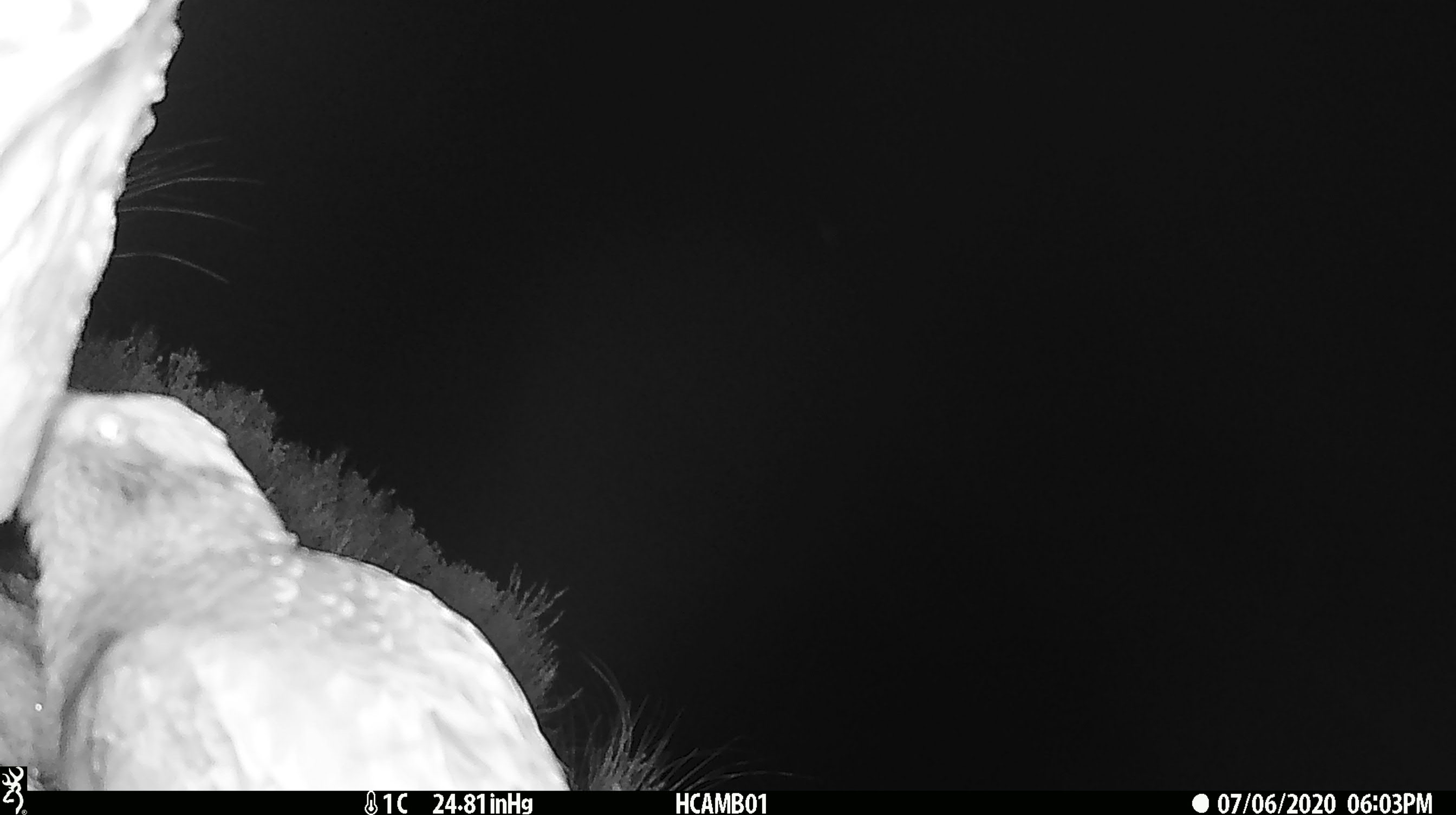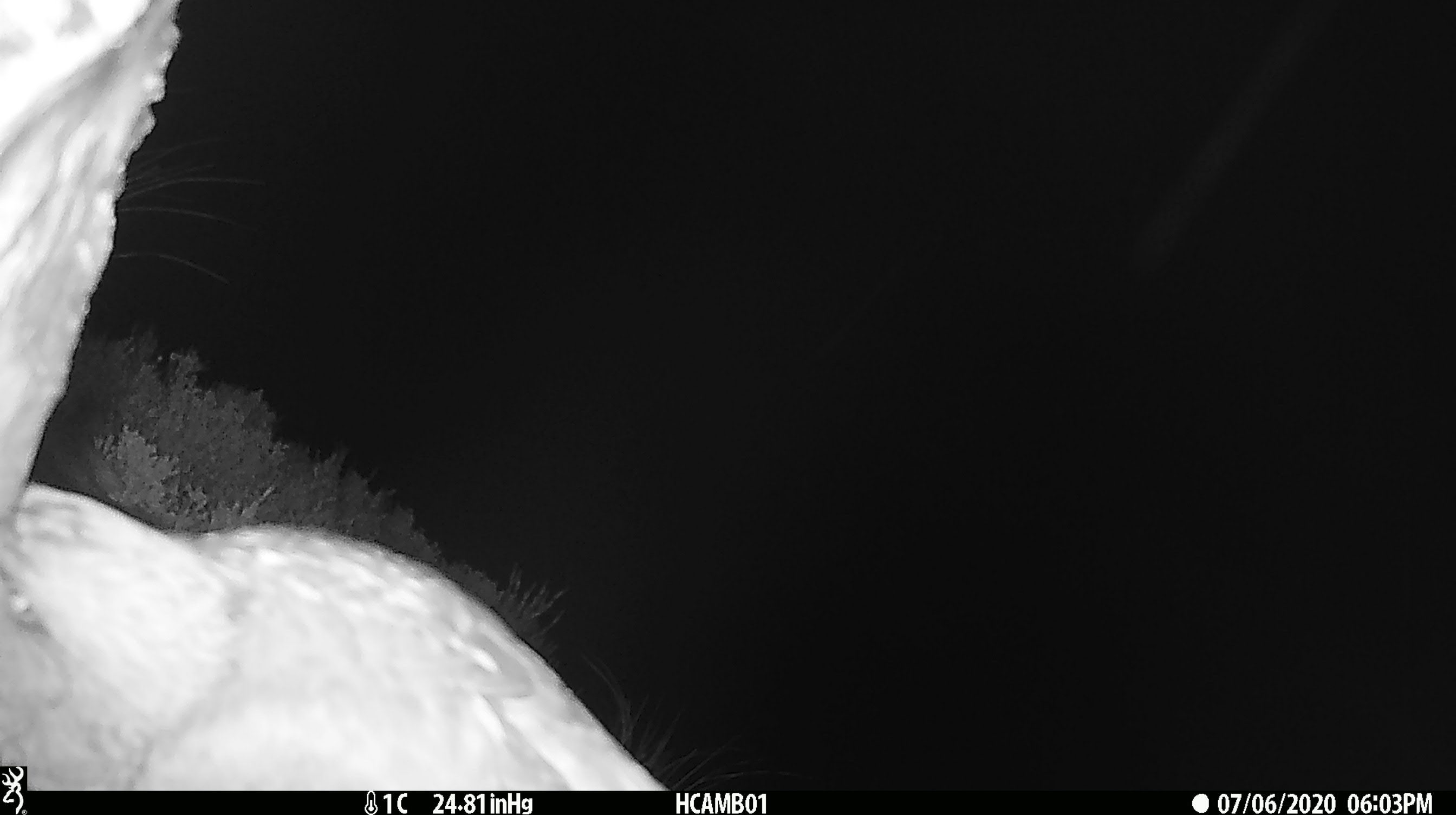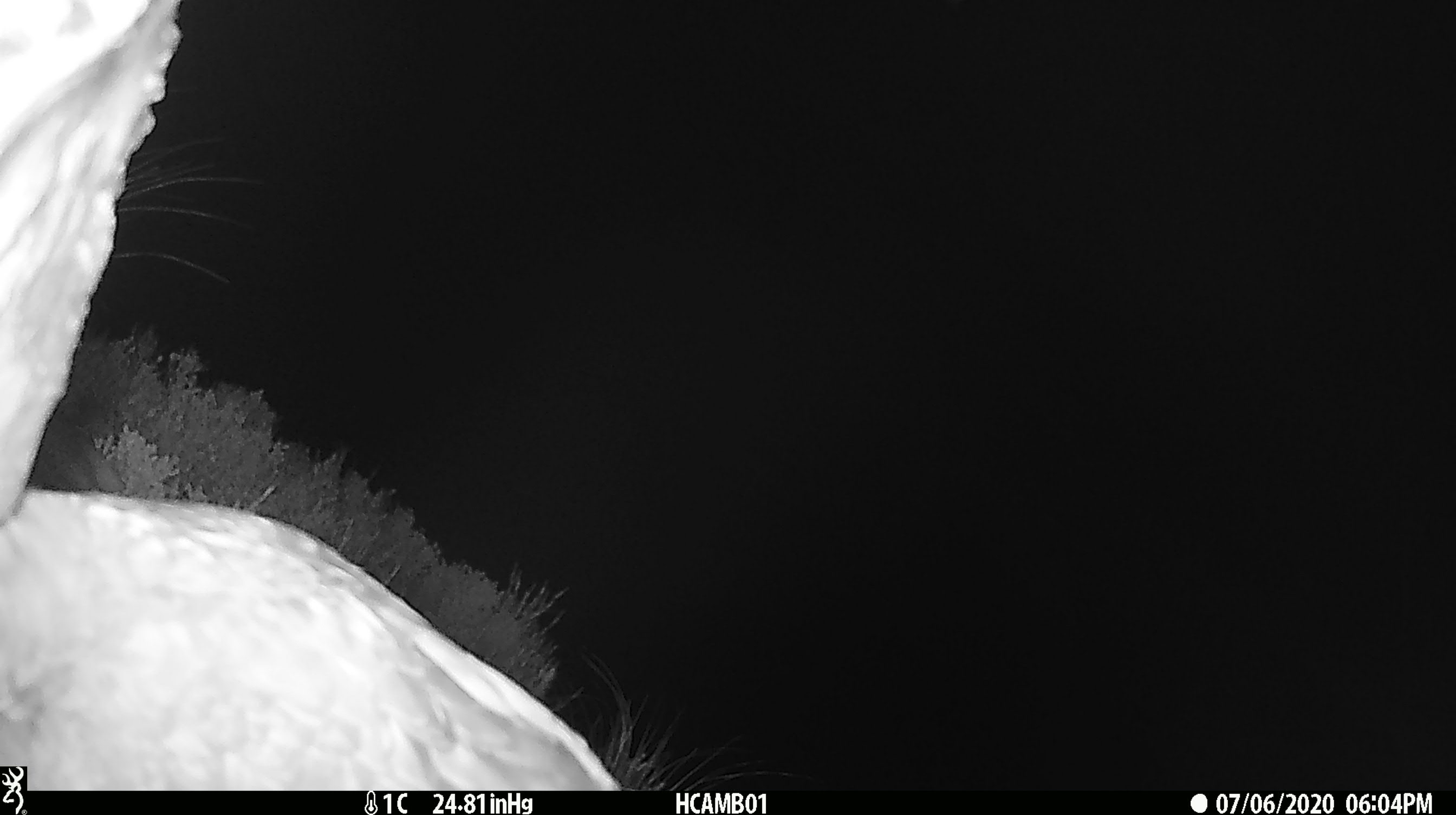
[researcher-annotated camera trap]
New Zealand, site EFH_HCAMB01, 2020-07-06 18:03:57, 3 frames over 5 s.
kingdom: Animalia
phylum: Chordata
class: Aves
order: Psittaciformes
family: Strigopidae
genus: Nestor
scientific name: Nestor notabilis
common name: kea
Kea (Nestor notabilis).